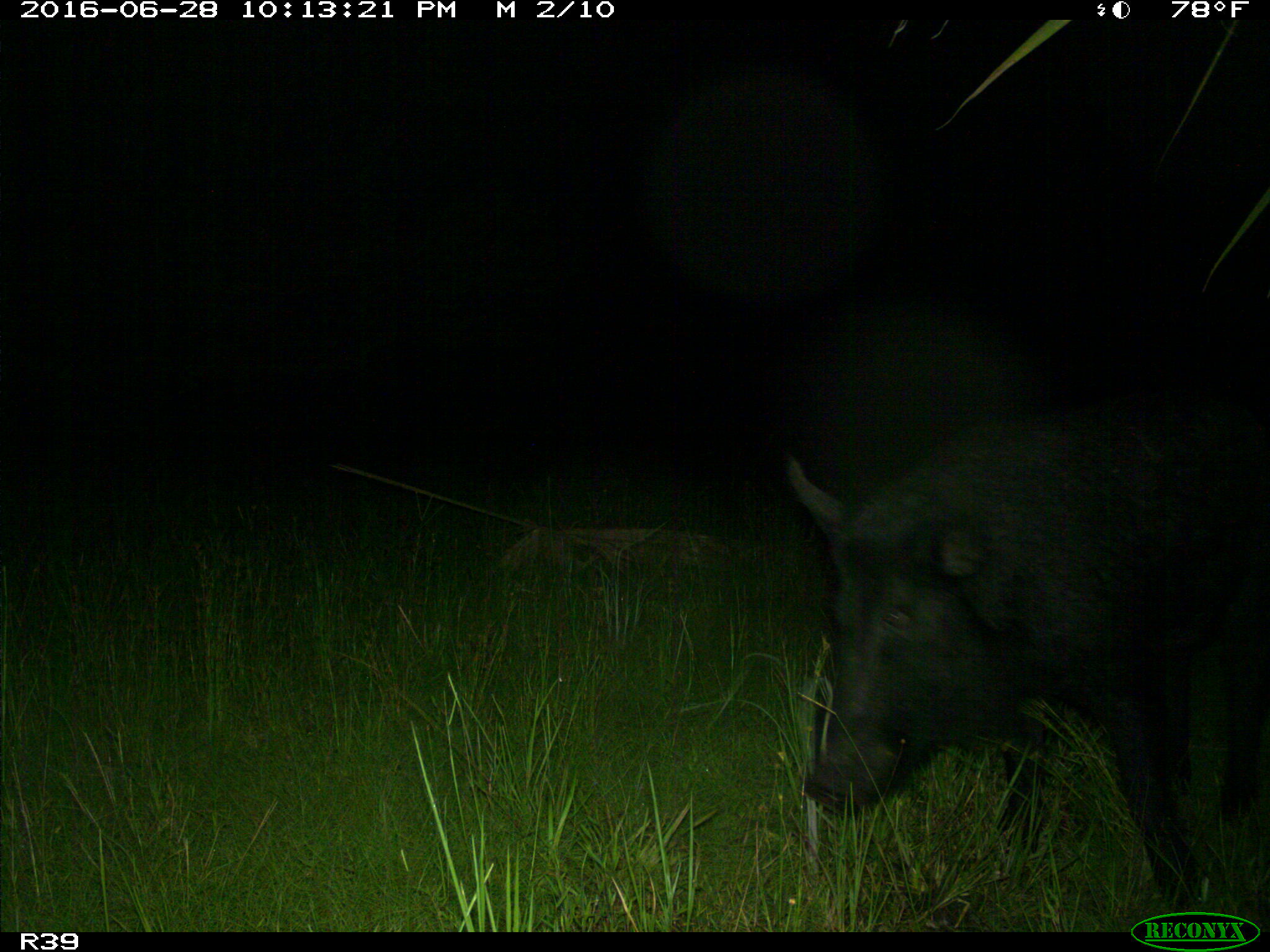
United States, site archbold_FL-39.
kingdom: Animalia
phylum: Chordata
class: Mammalia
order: Artiodactyla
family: Suidae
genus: Sus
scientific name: Sus scrofa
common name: wild boar